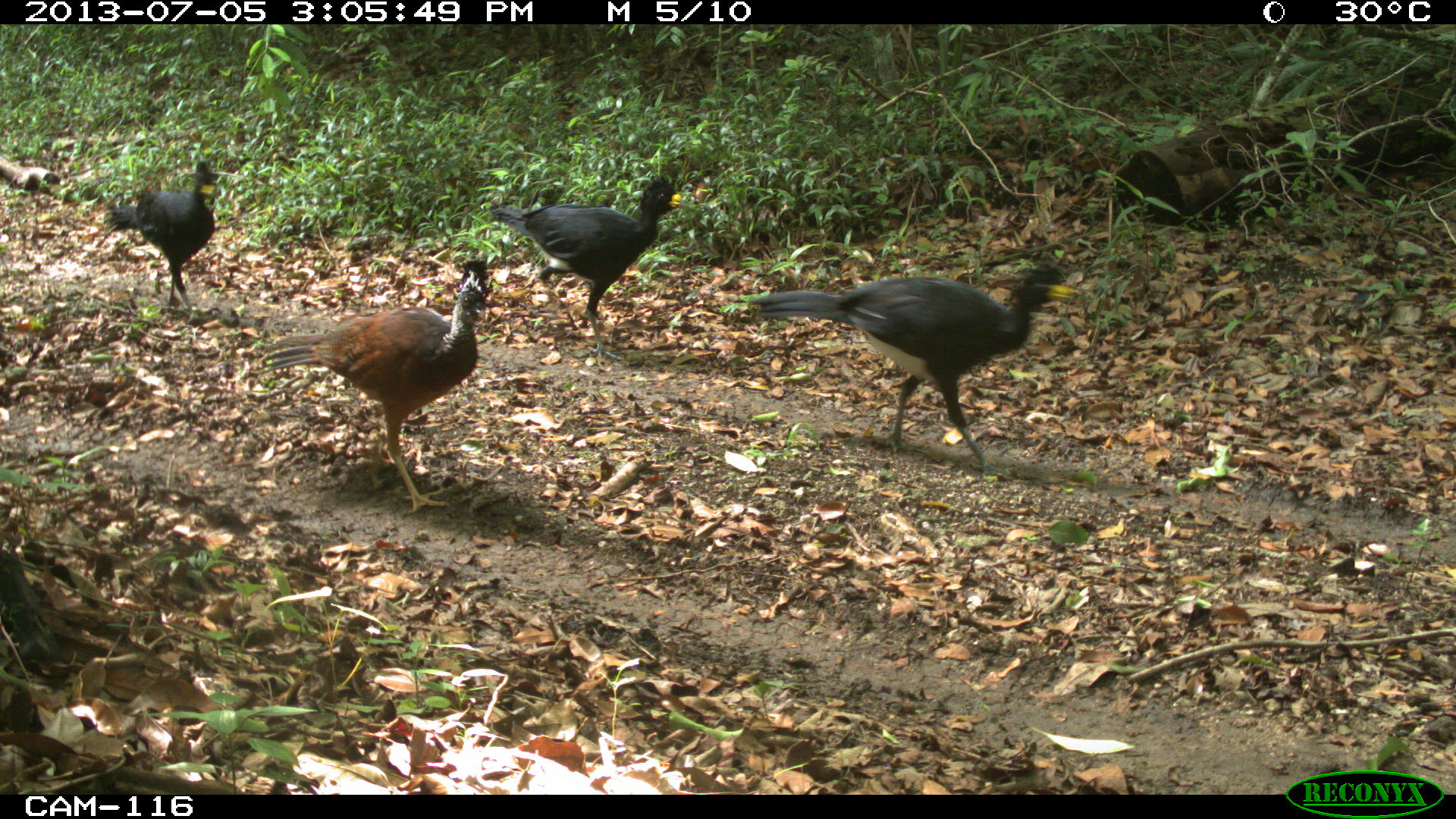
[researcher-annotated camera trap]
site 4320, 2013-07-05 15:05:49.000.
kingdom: Animalia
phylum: Chordata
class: Aves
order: Galliformes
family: Cracidae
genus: Crax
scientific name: Crax rubra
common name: great curassow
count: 5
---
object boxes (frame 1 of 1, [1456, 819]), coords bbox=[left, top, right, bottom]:
crax rubra: bbox=[746, 262, 1078, 476]; bbox=[260, 259, 493, 514]; bbox=[486, 171, 683, 364]; bbox=[102, 160, 221, 323]